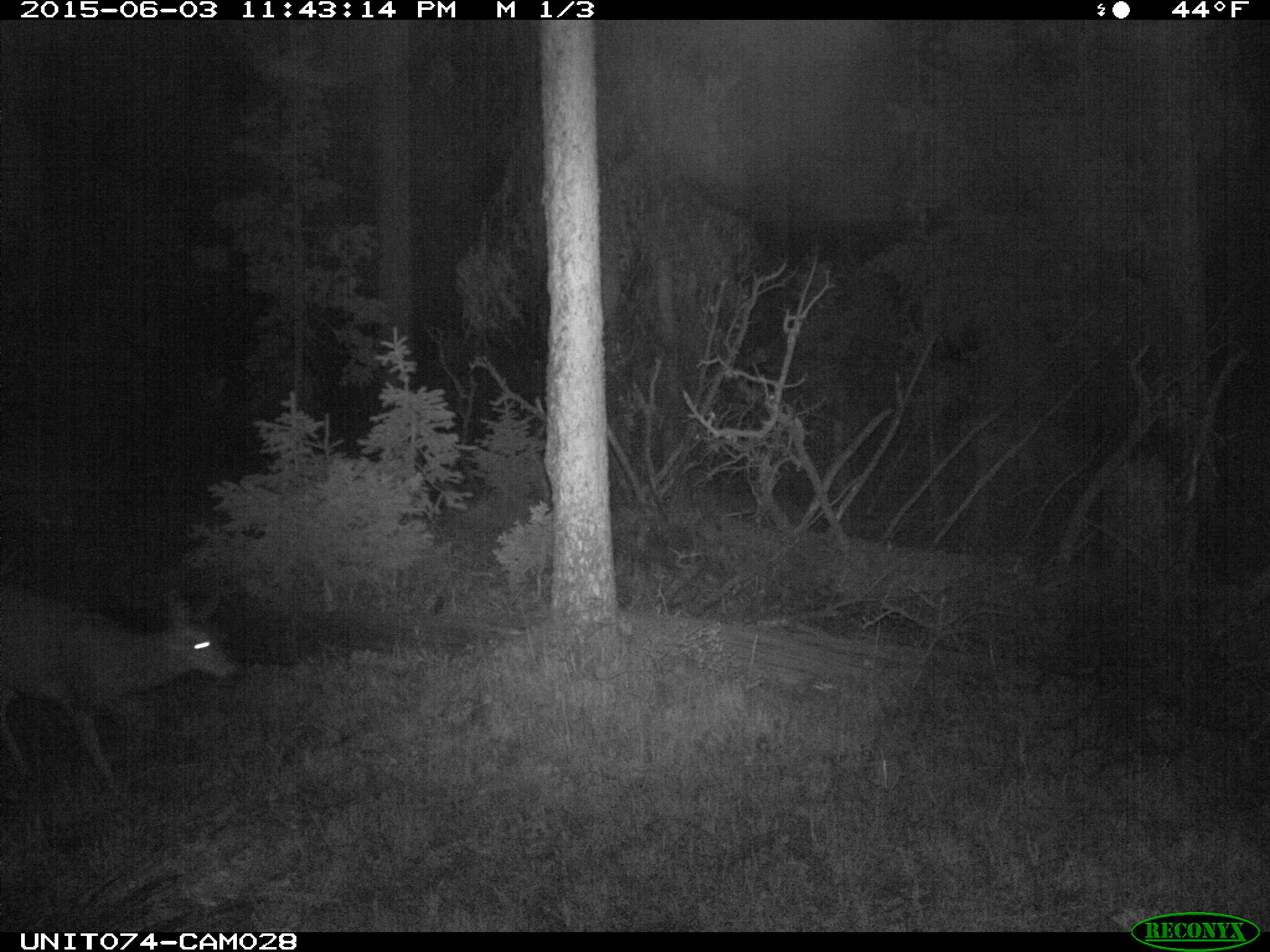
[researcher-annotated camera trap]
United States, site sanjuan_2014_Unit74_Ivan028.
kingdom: Animalia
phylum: Chordata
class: Mammalia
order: Artiodactyla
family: Cervidae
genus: Odocoileus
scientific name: Odocoileus hemionus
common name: mule deer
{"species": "Odocoileus hemionus (mule deer)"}